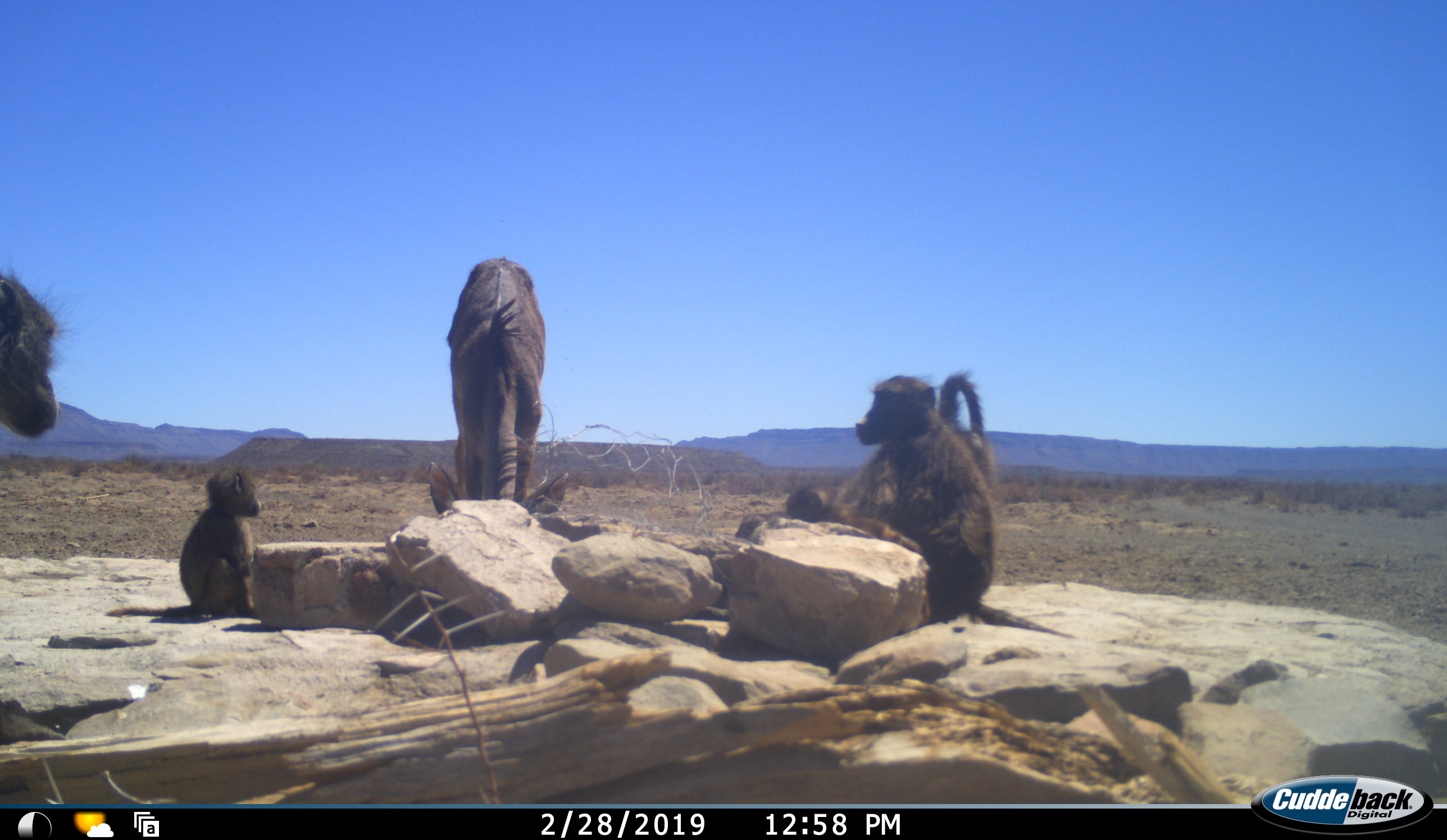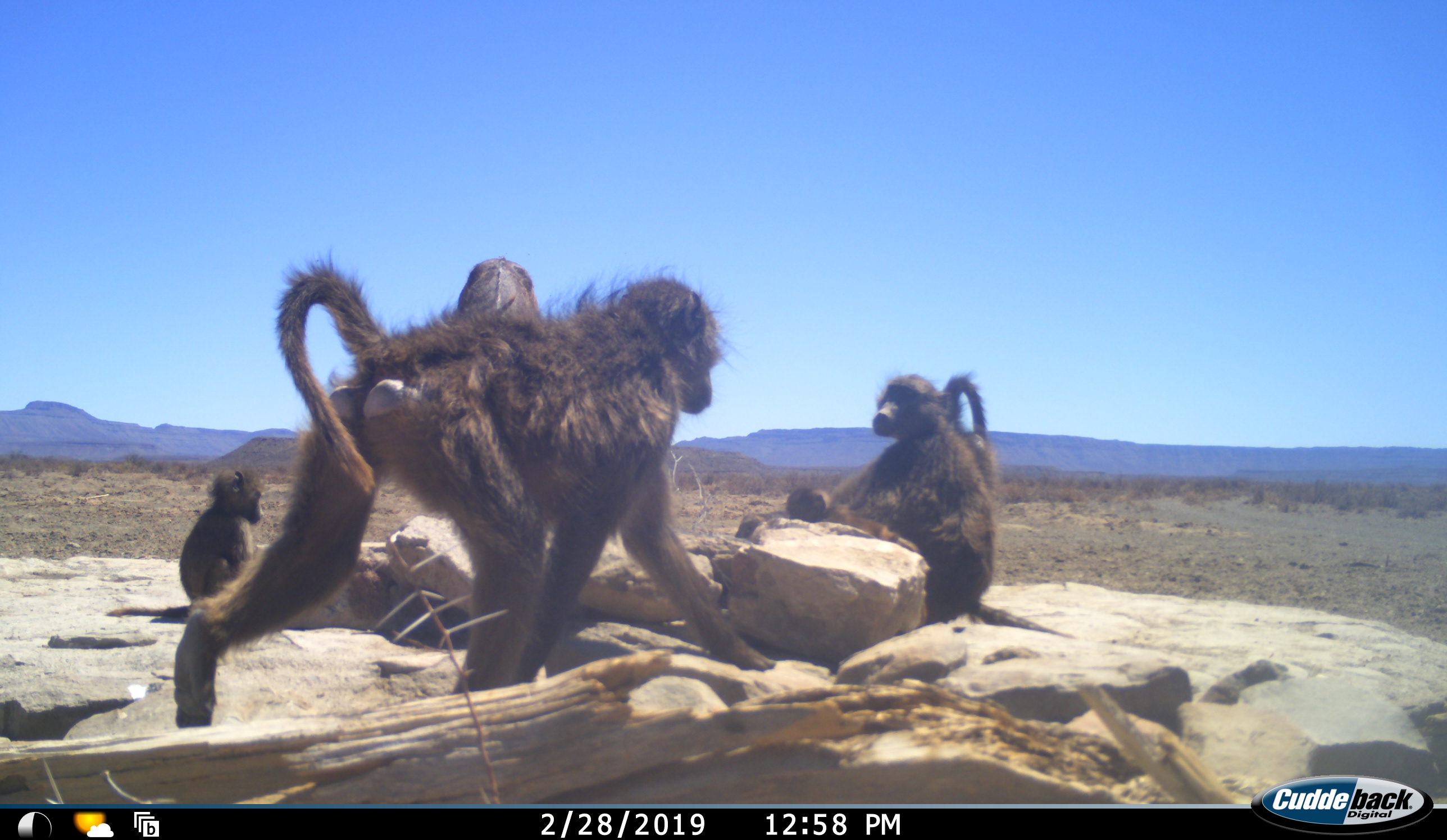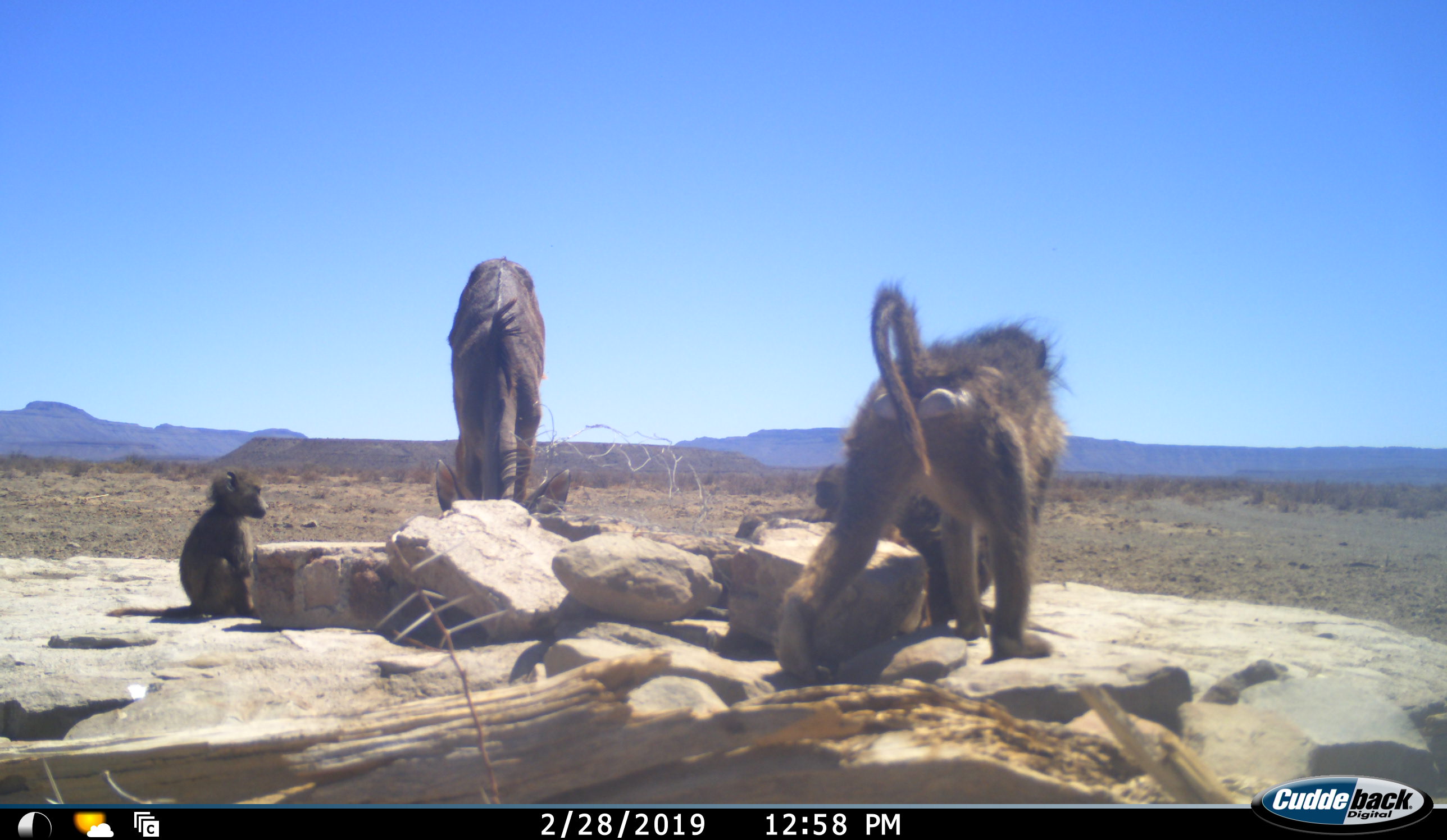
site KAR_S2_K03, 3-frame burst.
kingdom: Animalia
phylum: Chordata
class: Mammalia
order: Primates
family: Cercopithecidae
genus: Papio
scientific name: Papio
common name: baboon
Baboon (Papio), count 4. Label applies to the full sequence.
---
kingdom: Animalia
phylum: Chordata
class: Mammalia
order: Artiodactyla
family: Bovidae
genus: Tragelaphus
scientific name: Tragelaphus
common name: kudu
Kudu (Tragelaphus), count 1. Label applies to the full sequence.